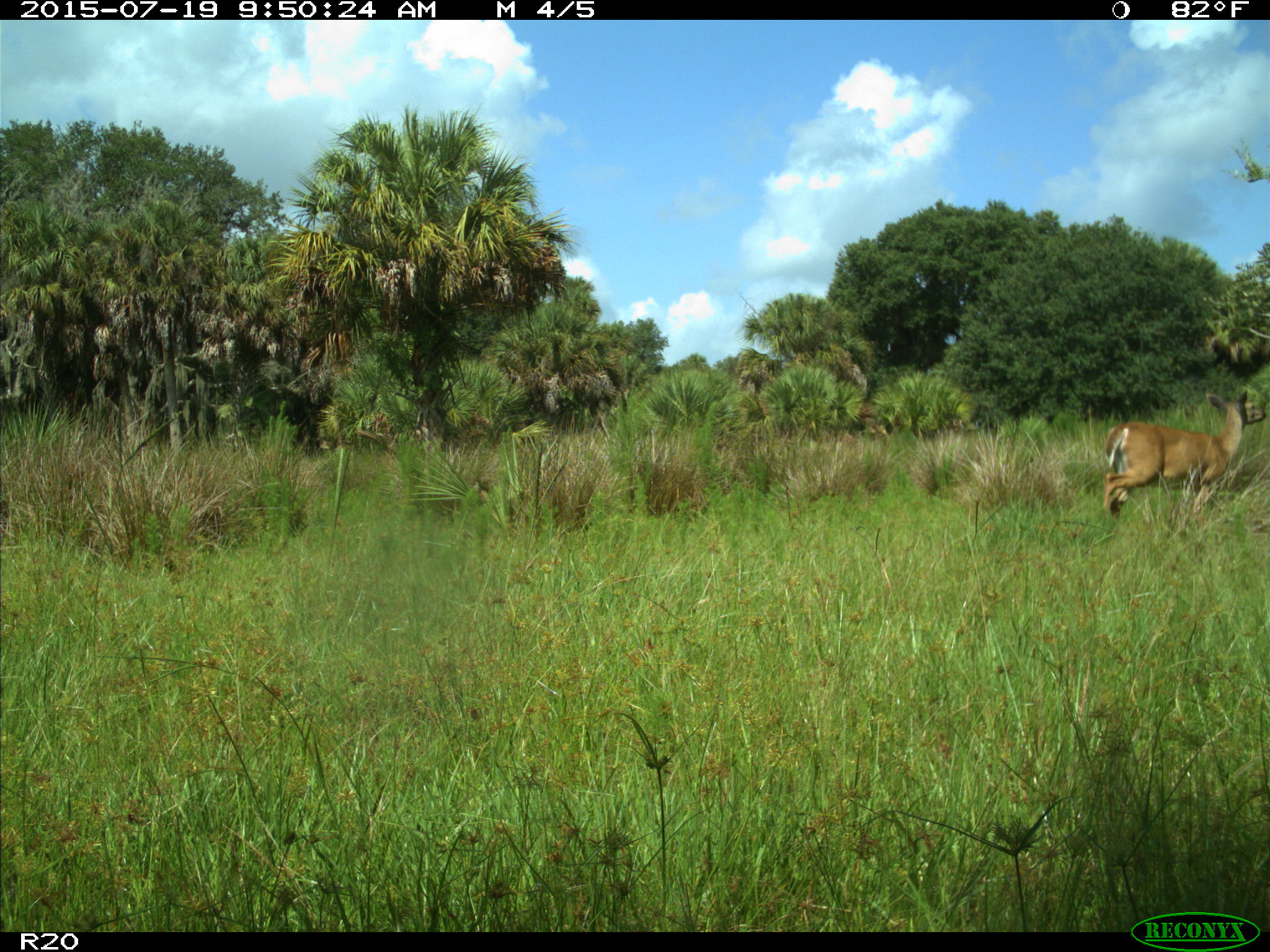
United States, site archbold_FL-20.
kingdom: Animalia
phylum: Chordata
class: Mammalia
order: Artiodactyla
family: Cervidae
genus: Odocoileus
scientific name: Odocoileus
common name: deer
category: unidentified deer